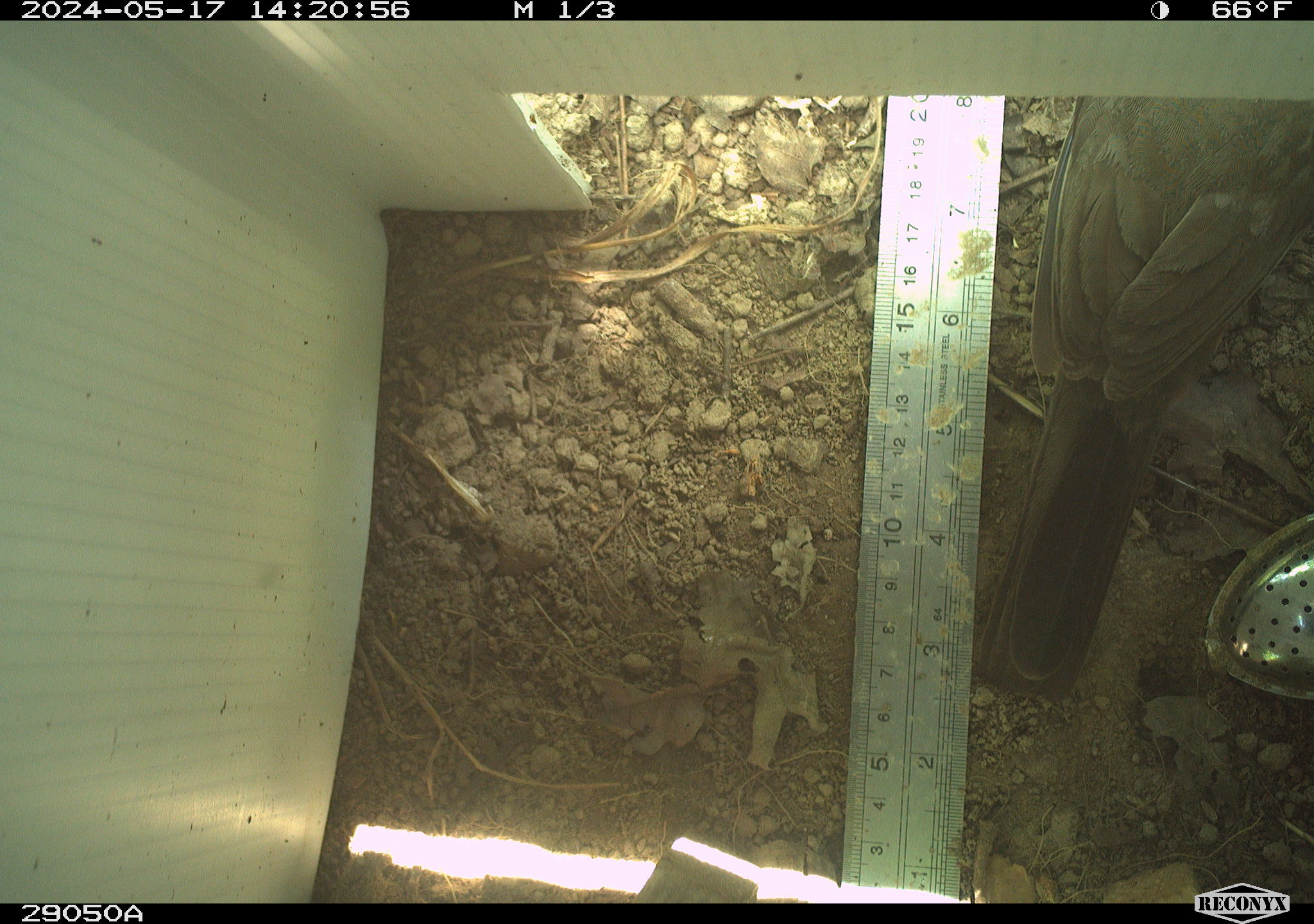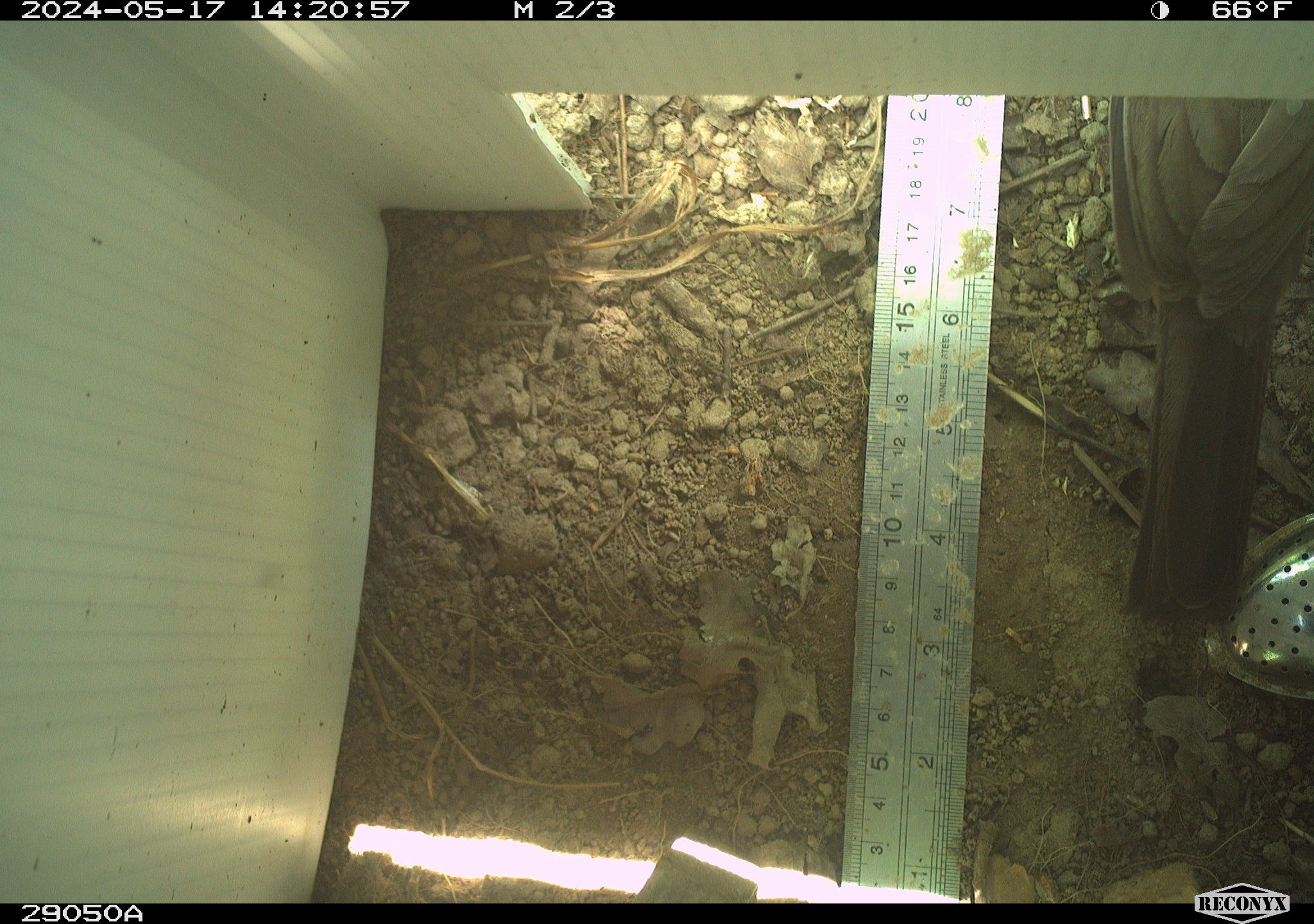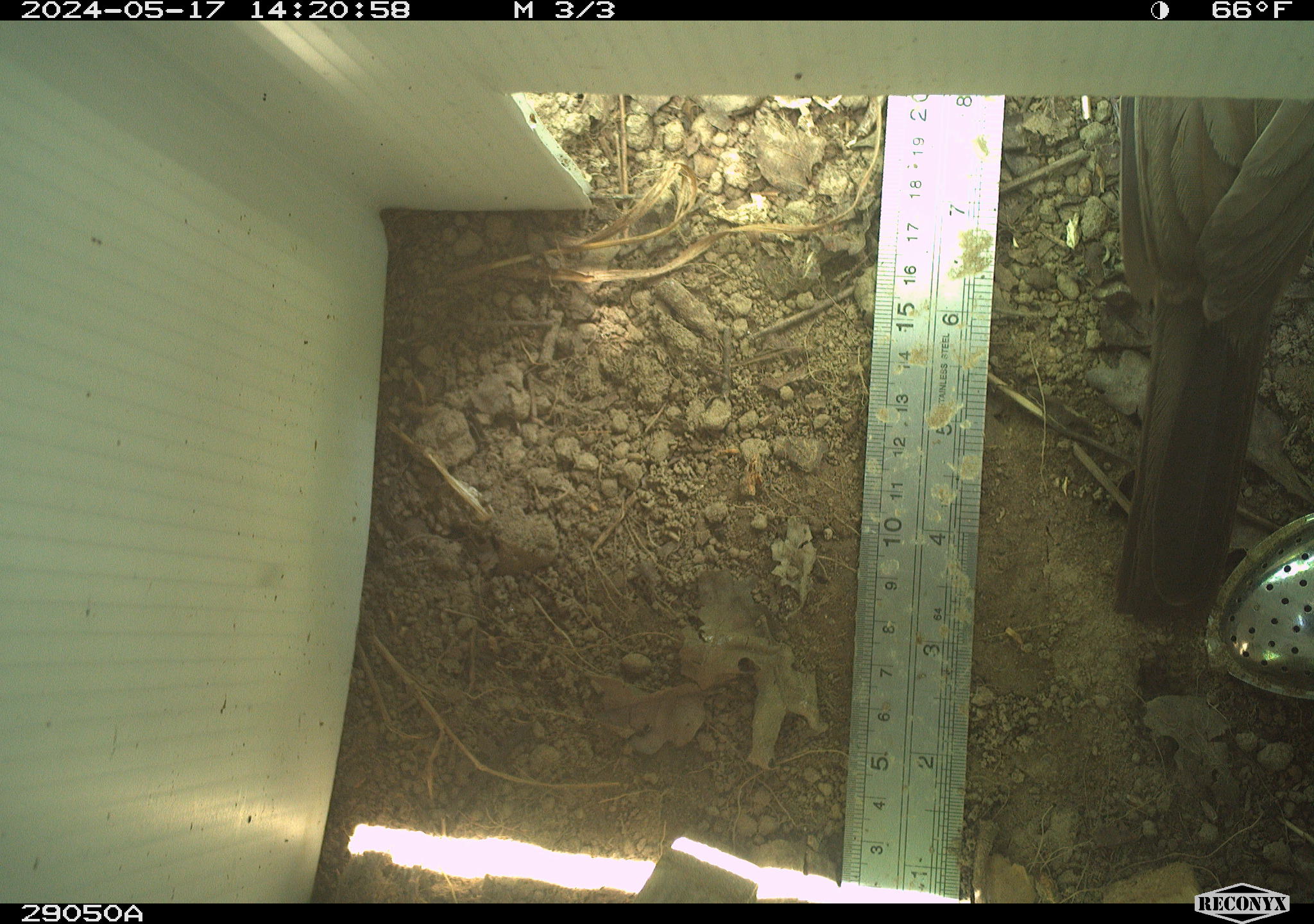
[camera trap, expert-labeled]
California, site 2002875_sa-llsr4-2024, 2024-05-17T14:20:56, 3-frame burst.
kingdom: Animalia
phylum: Chordata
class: Aves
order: Passeriformes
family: Passerellidae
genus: Melozone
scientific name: Melozone crissalis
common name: california towhee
California towhee (Melozone crissalis).